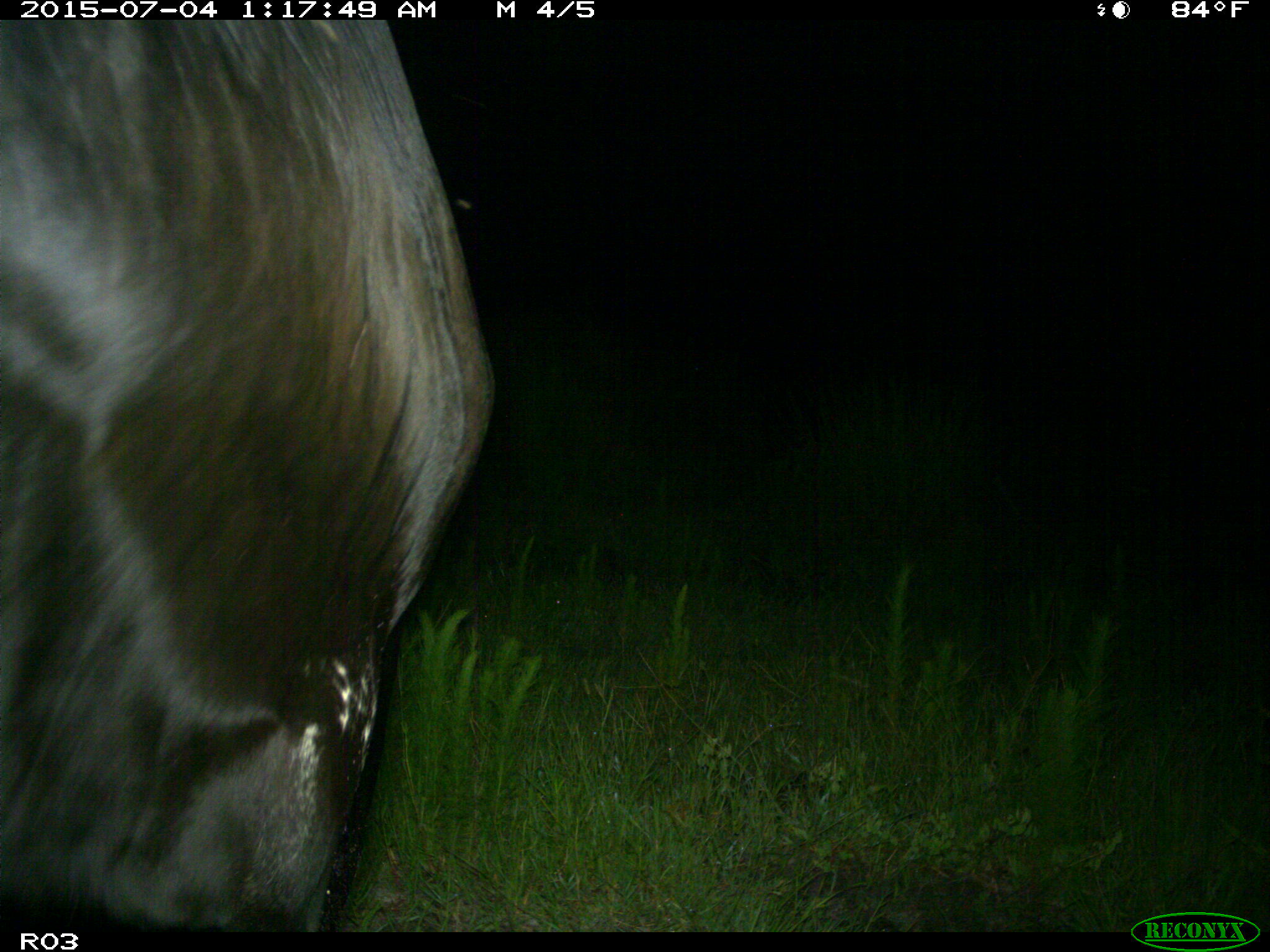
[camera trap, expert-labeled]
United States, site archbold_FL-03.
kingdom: Animalia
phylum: Chordata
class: Mammalia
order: Artiodactyla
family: Bovidae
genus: Bos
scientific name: Bos taurus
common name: domestic cow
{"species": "Bos taurus (domestic cow)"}